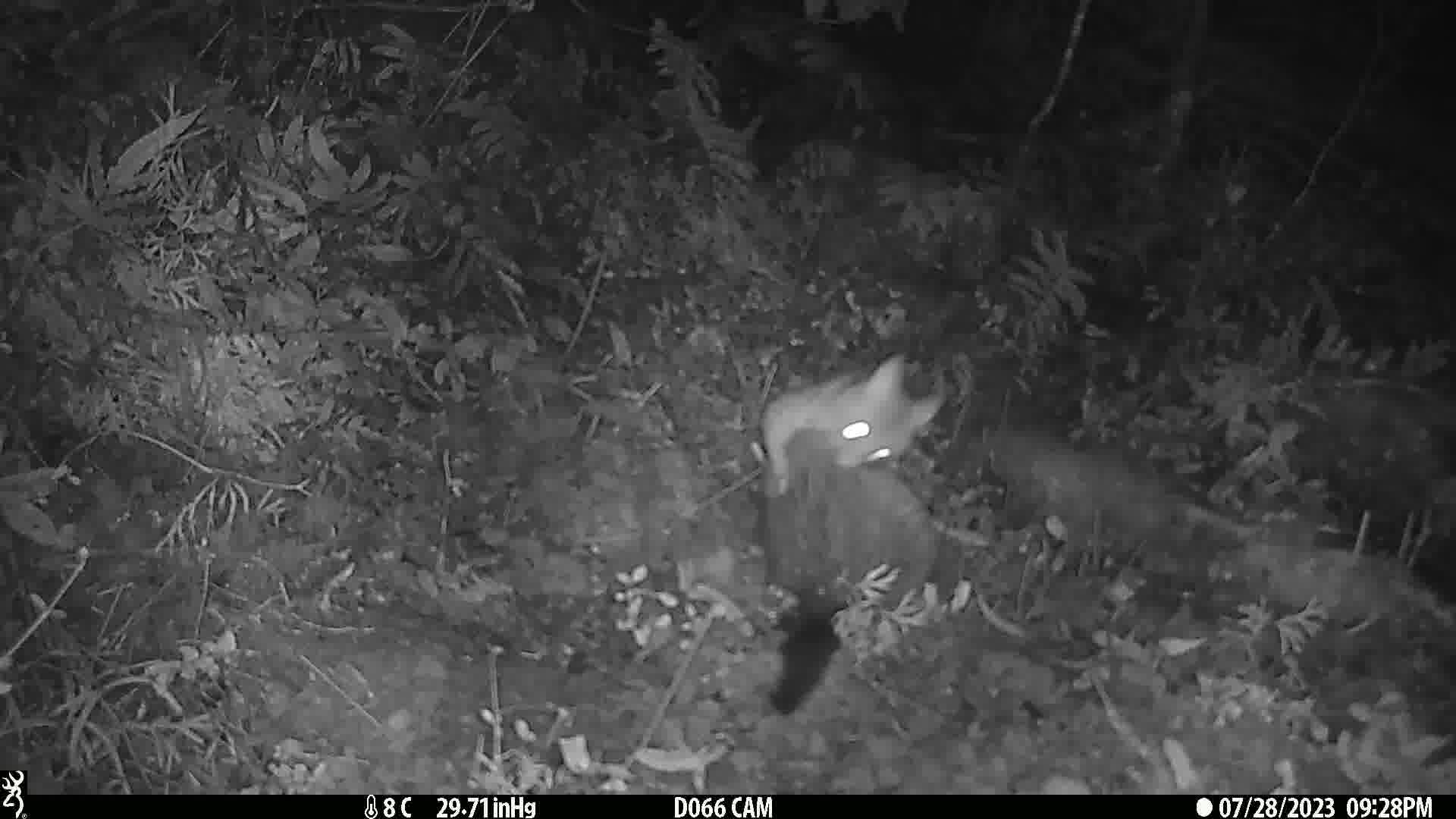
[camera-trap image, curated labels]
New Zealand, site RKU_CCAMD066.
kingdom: Animalia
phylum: Chordata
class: Mammalia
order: Diprotodontia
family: Phalangeridae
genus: Trichosurus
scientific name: Trichosurus vulpecula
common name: common brushtail possum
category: possum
Possum (common brushtail possum) (Trichosurus vulpecula).